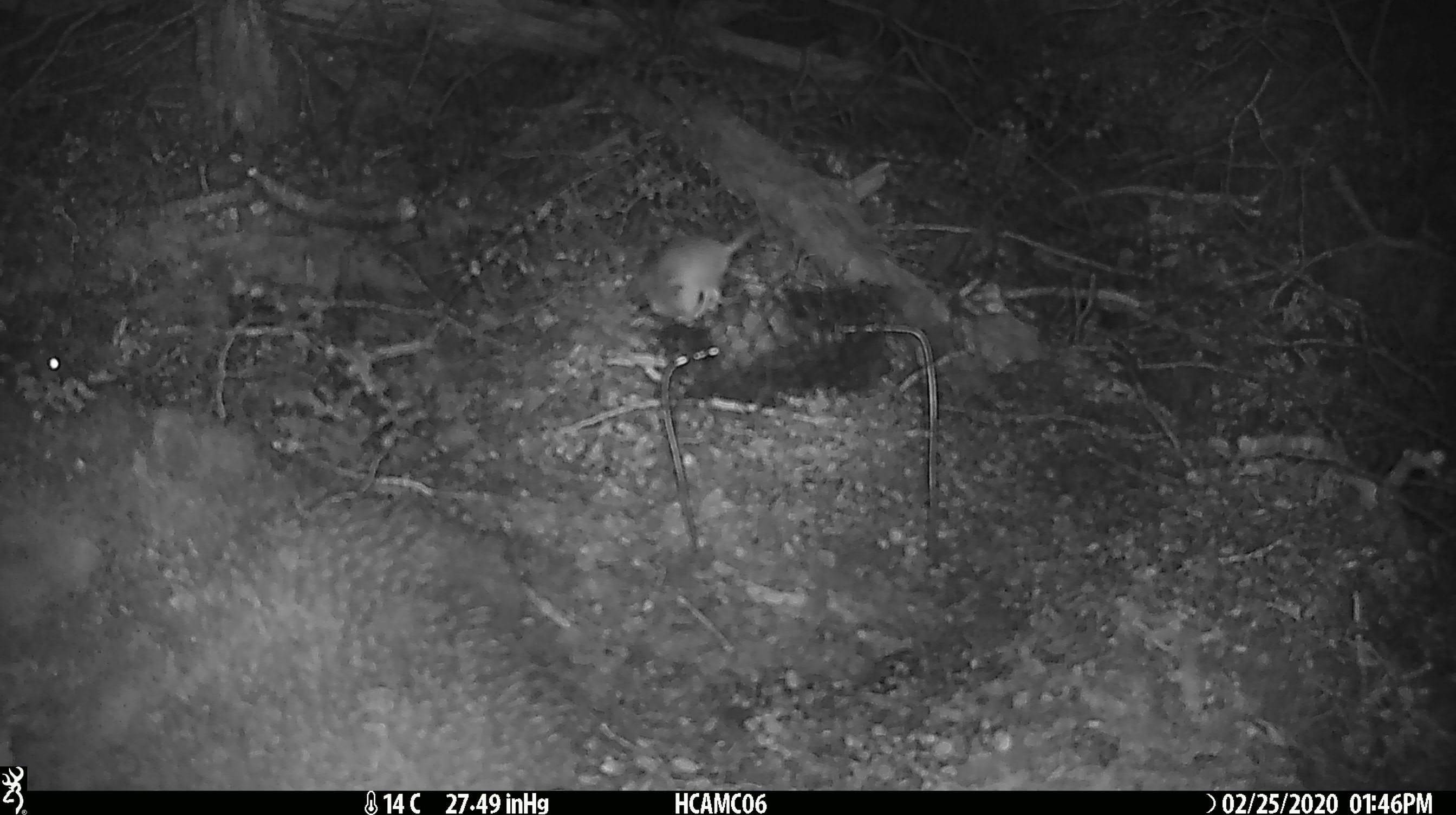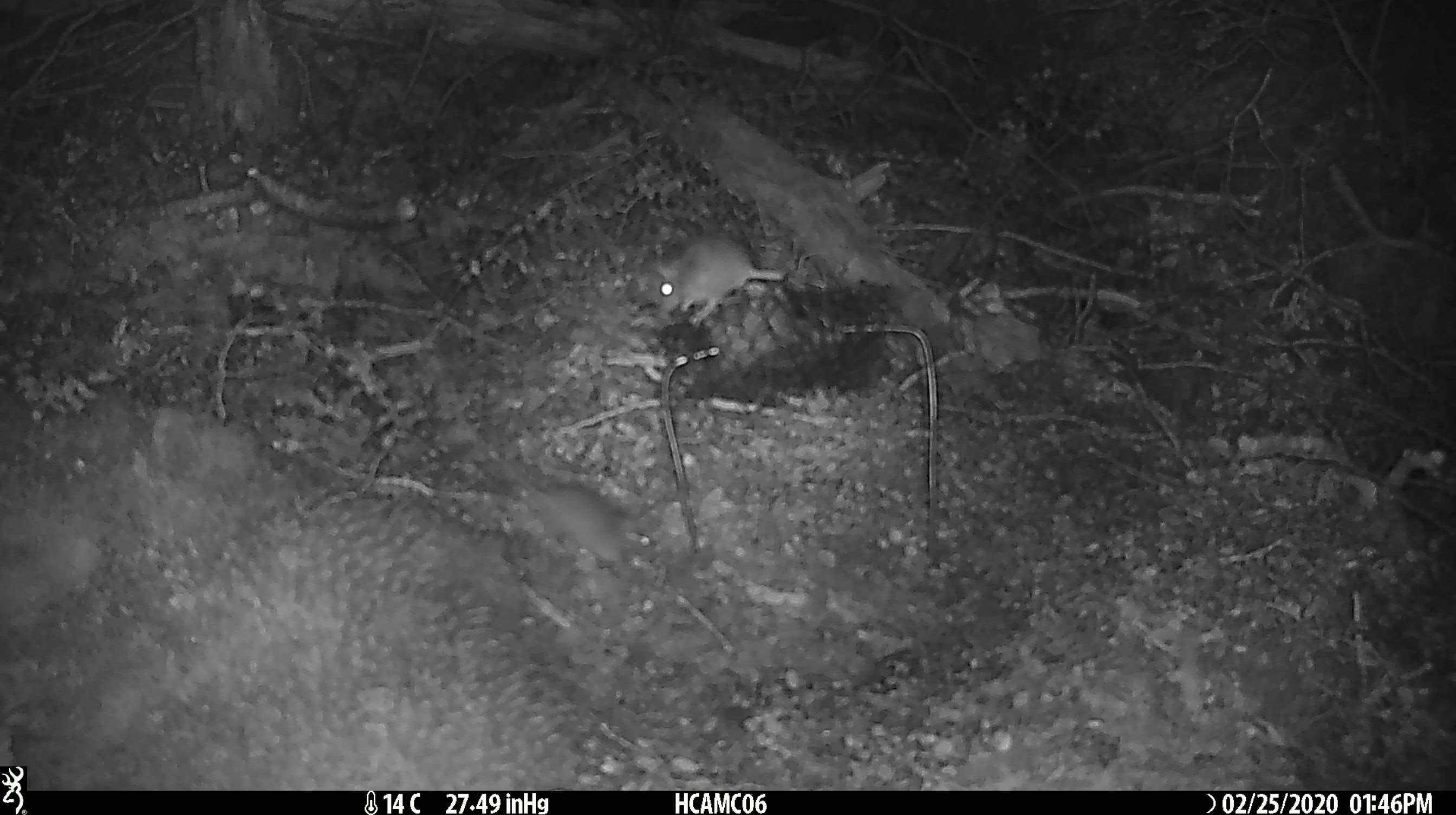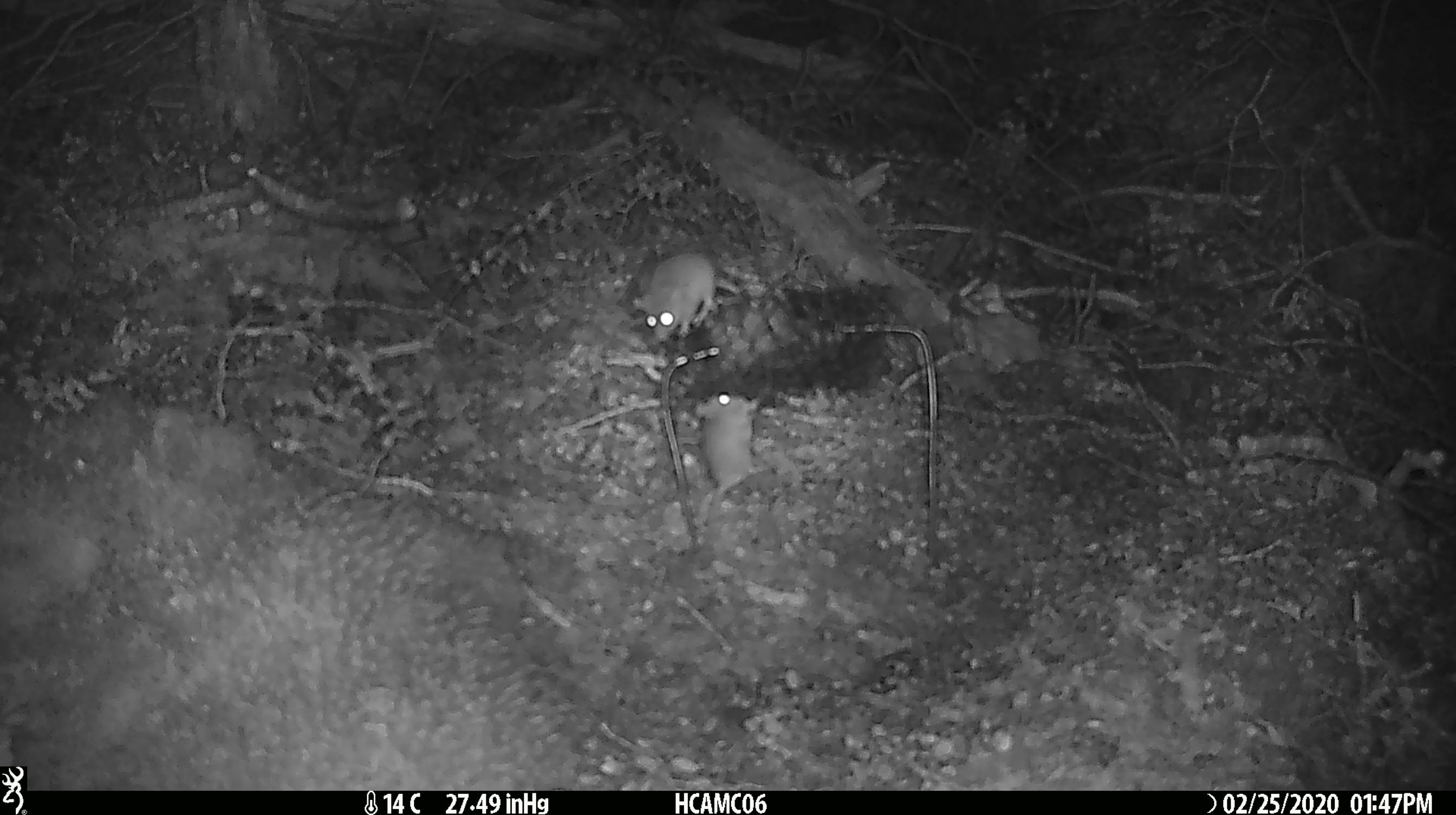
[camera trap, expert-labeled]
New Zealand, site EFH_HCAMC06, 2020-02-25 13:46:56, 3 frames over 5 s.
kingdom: Animalia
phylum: Chordata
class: Mammalia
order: Rodentia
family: Muridae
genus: Mus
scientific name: Mus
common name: mouse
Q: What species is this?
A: Mouse (Mus).